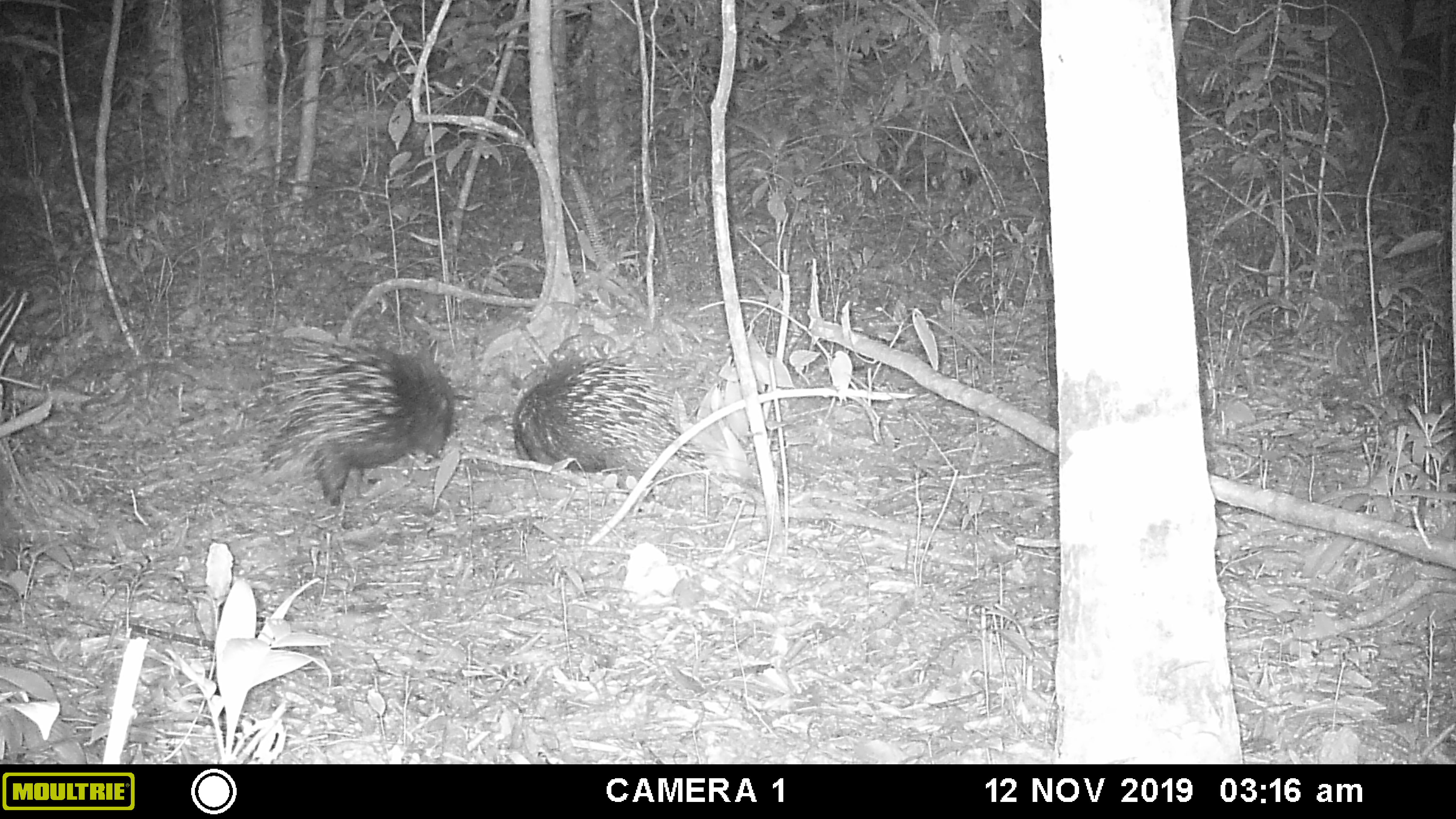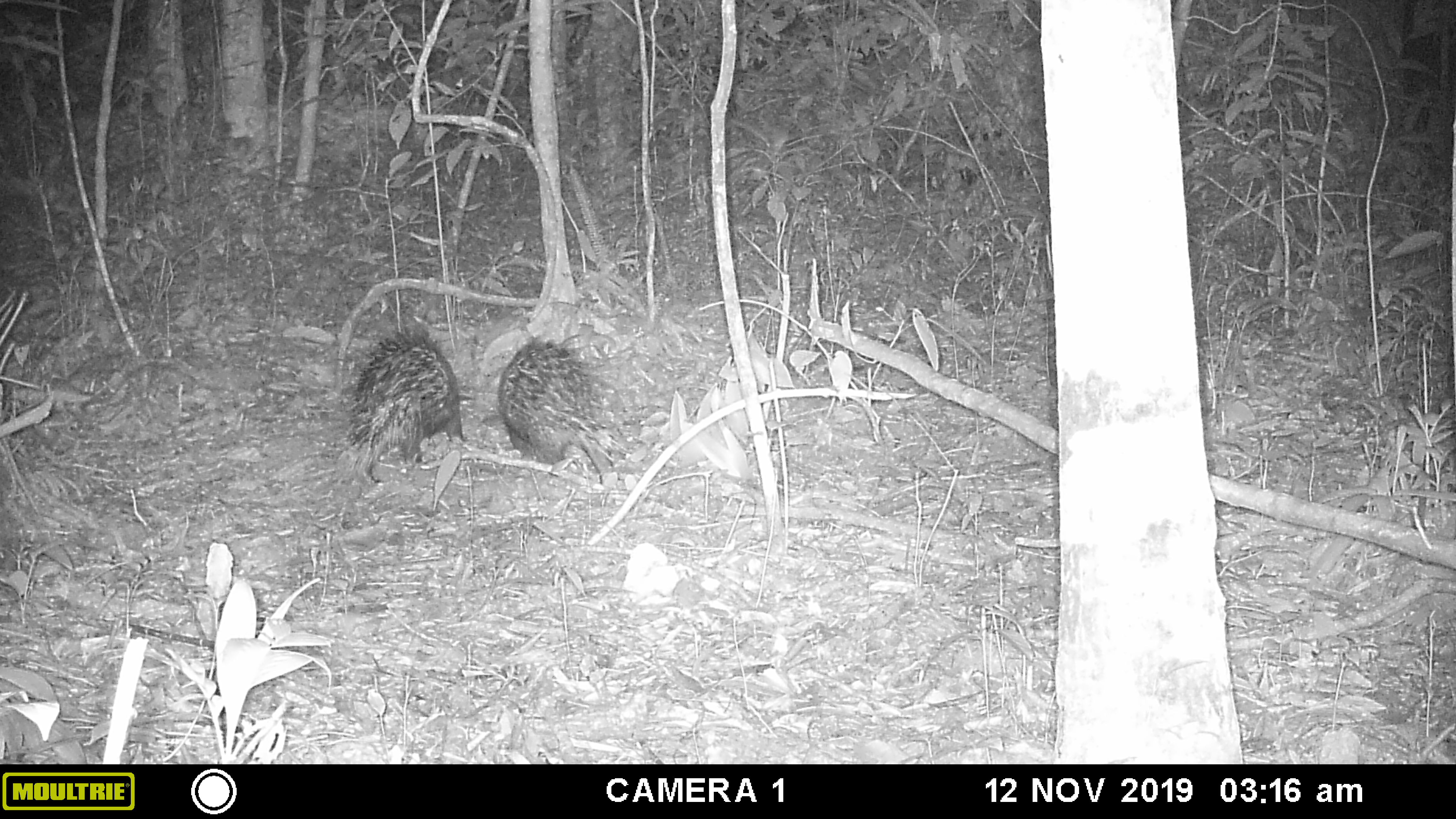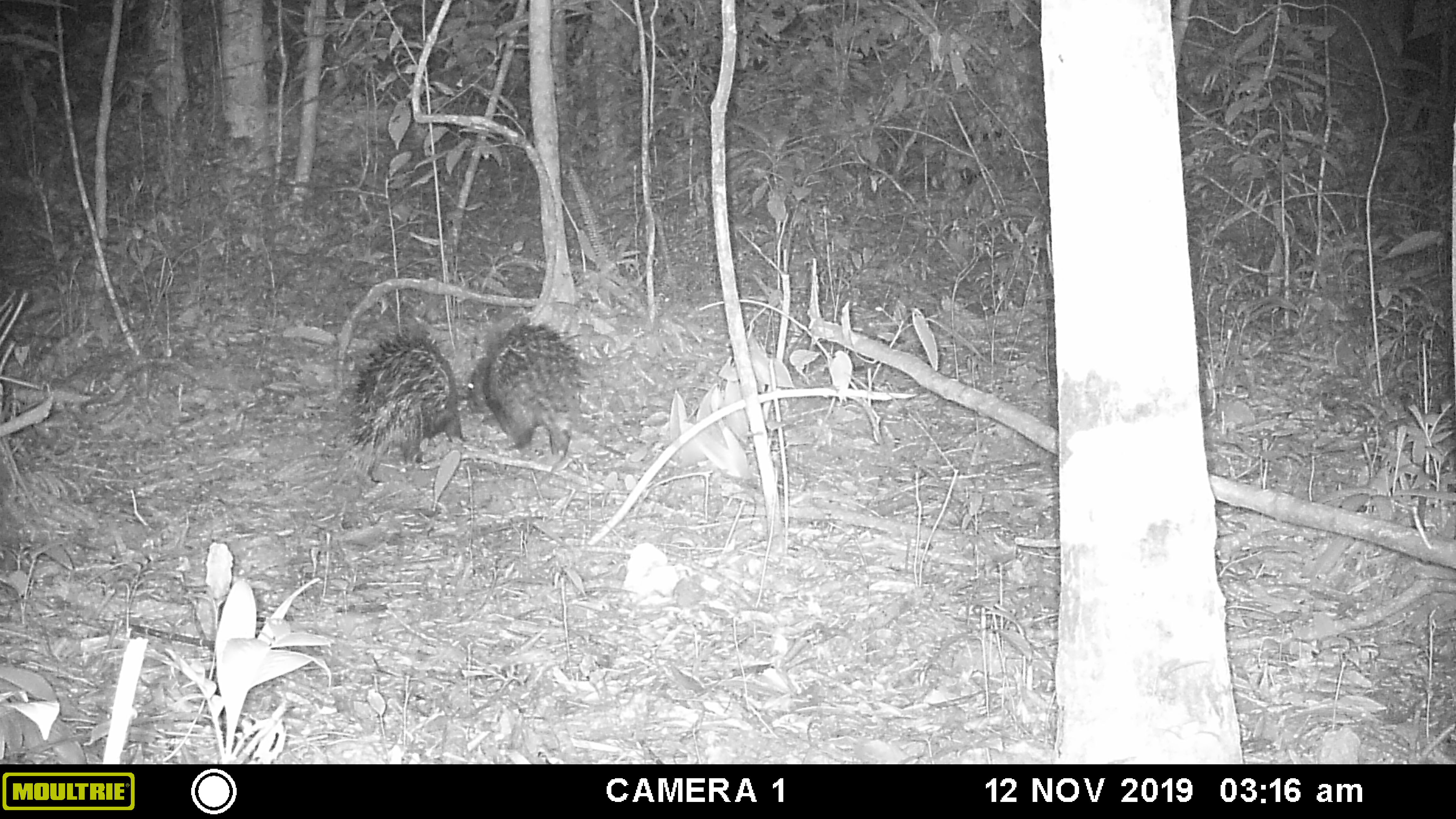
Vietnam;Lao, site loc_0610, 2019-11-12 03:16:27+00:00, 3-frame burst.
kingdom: Animalia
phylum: Chordata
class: Mammalia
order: Rodentia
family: Hystricidae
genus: Hystrix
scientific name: Hystrix brachyura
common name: malayan porcupine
Malayan porcupine (Hystrix brachyura). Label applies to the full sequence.